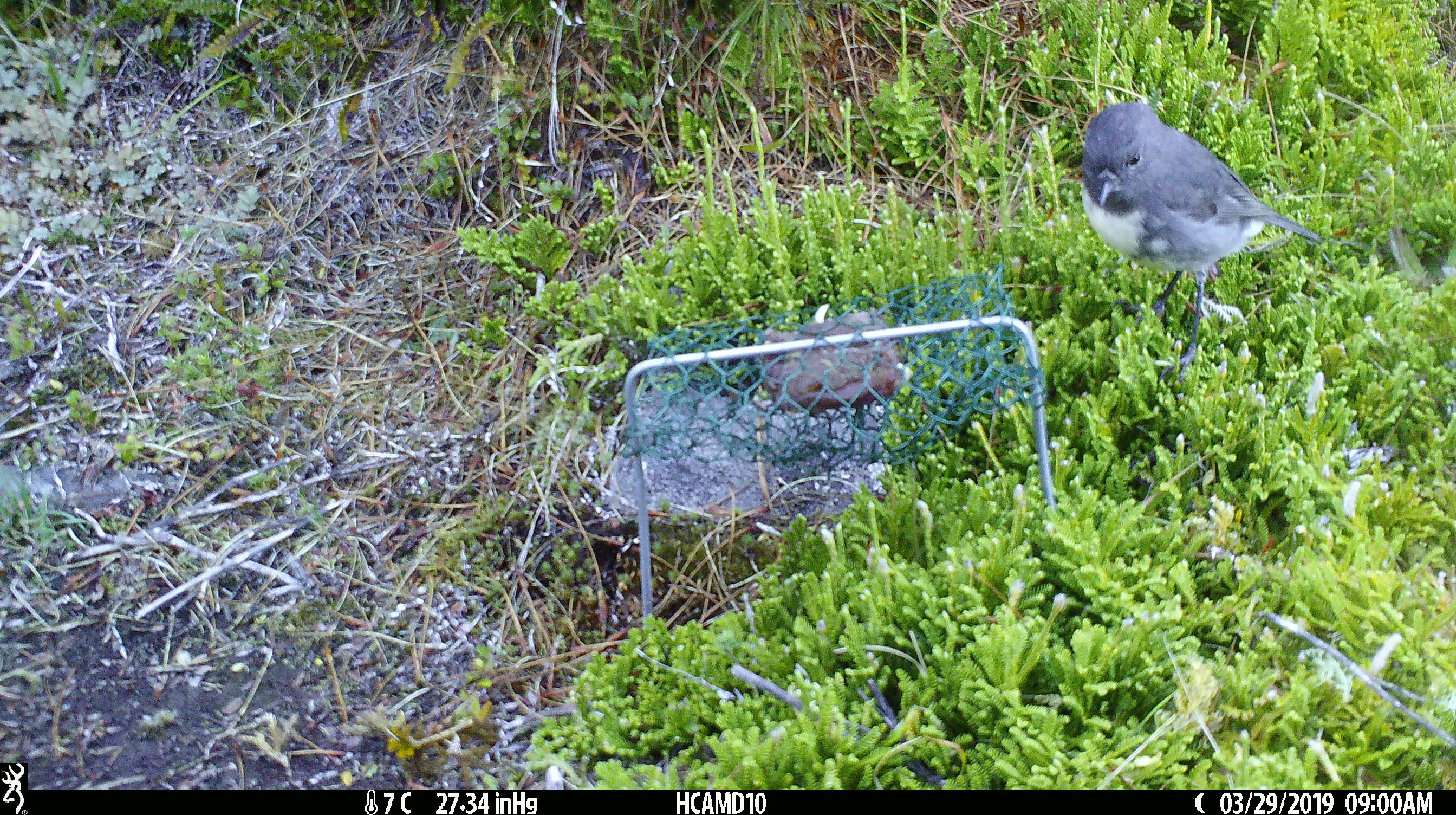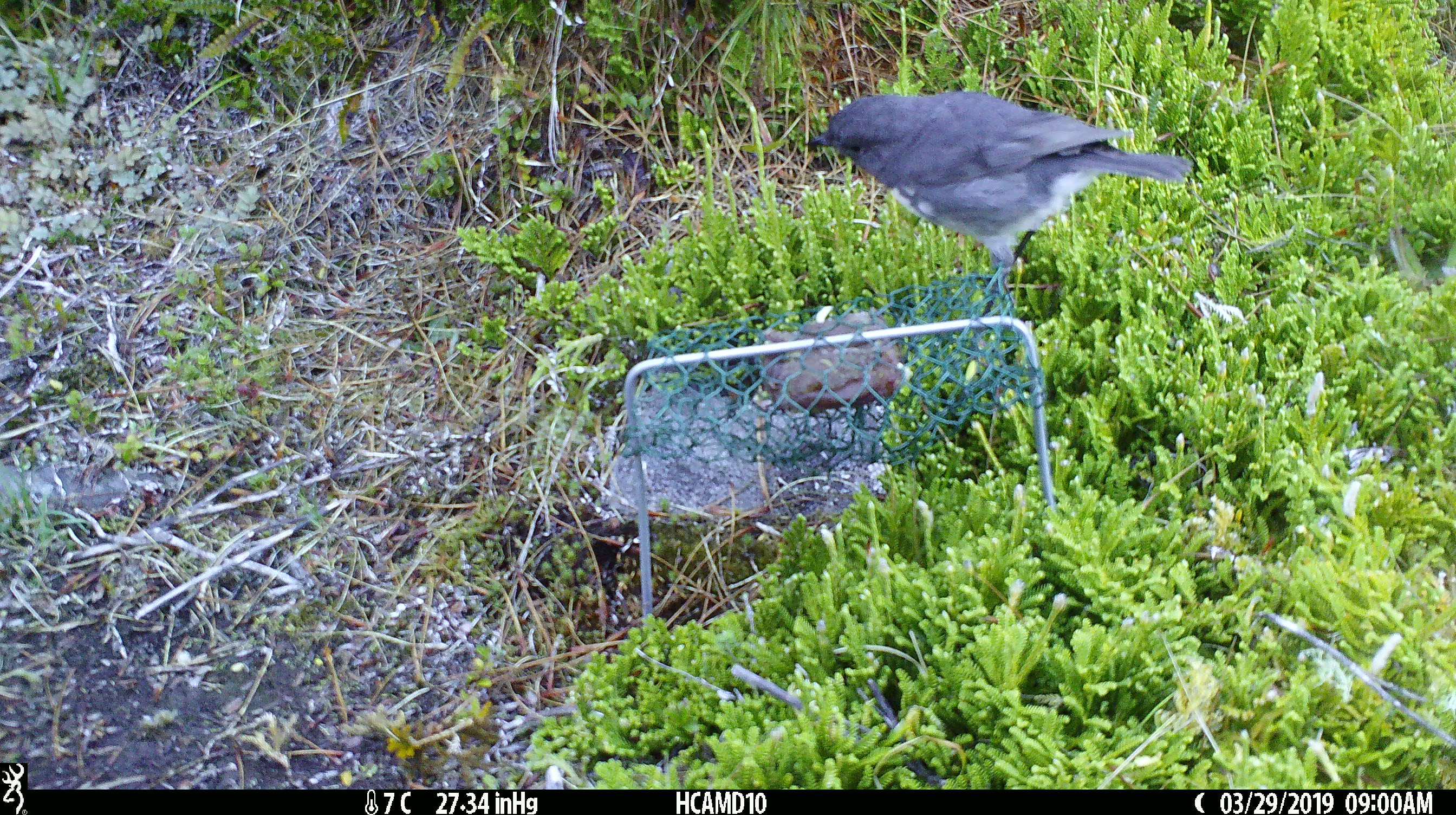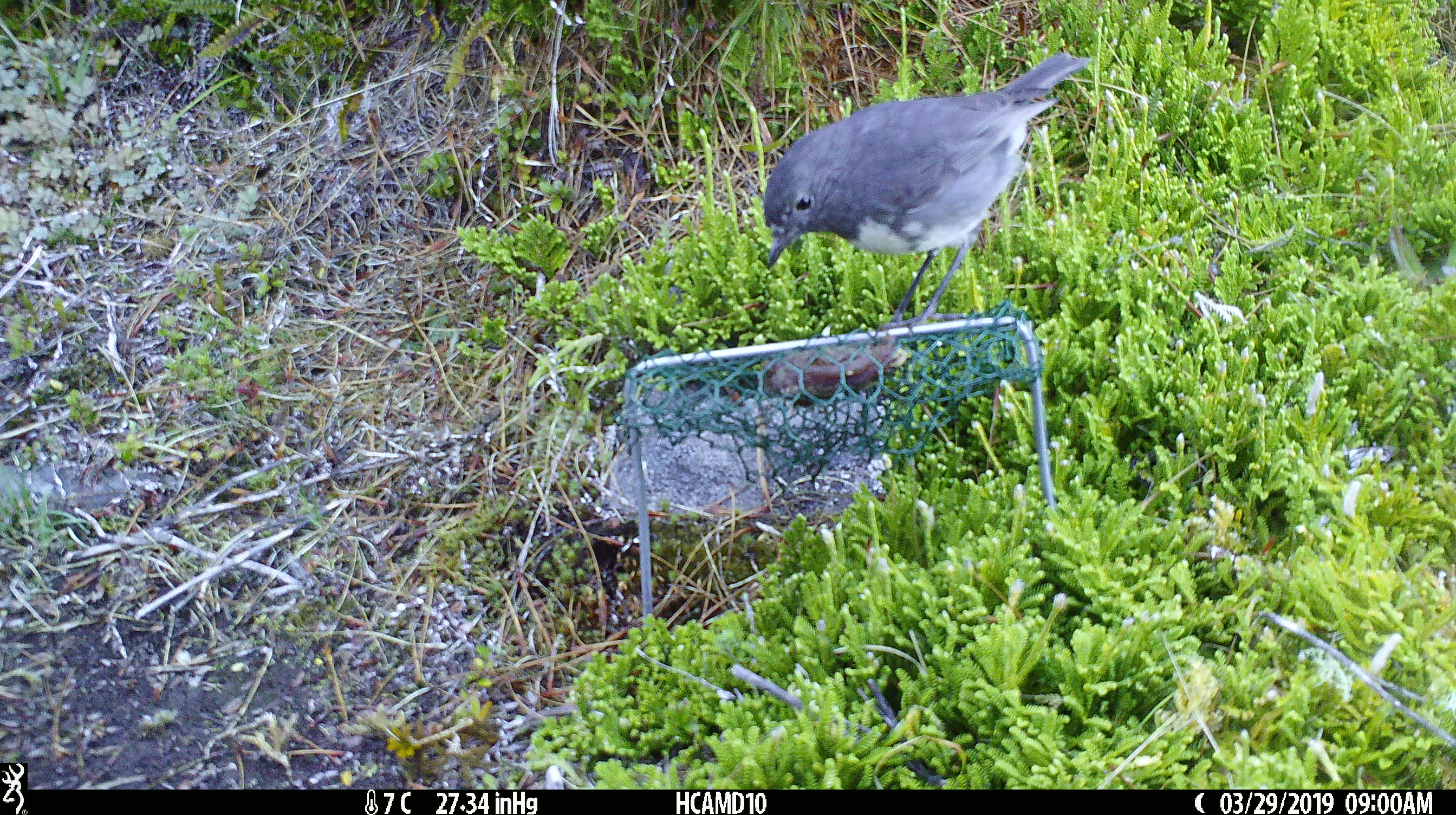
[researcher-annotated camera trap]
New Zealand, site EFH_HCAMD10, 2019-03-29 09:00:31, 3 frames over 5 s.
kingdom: Animalia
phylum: Chordata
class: Aves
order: Passeriformes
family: Petroicidae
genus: Petroica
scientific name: Petroica australis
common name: new zealand robin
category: robin